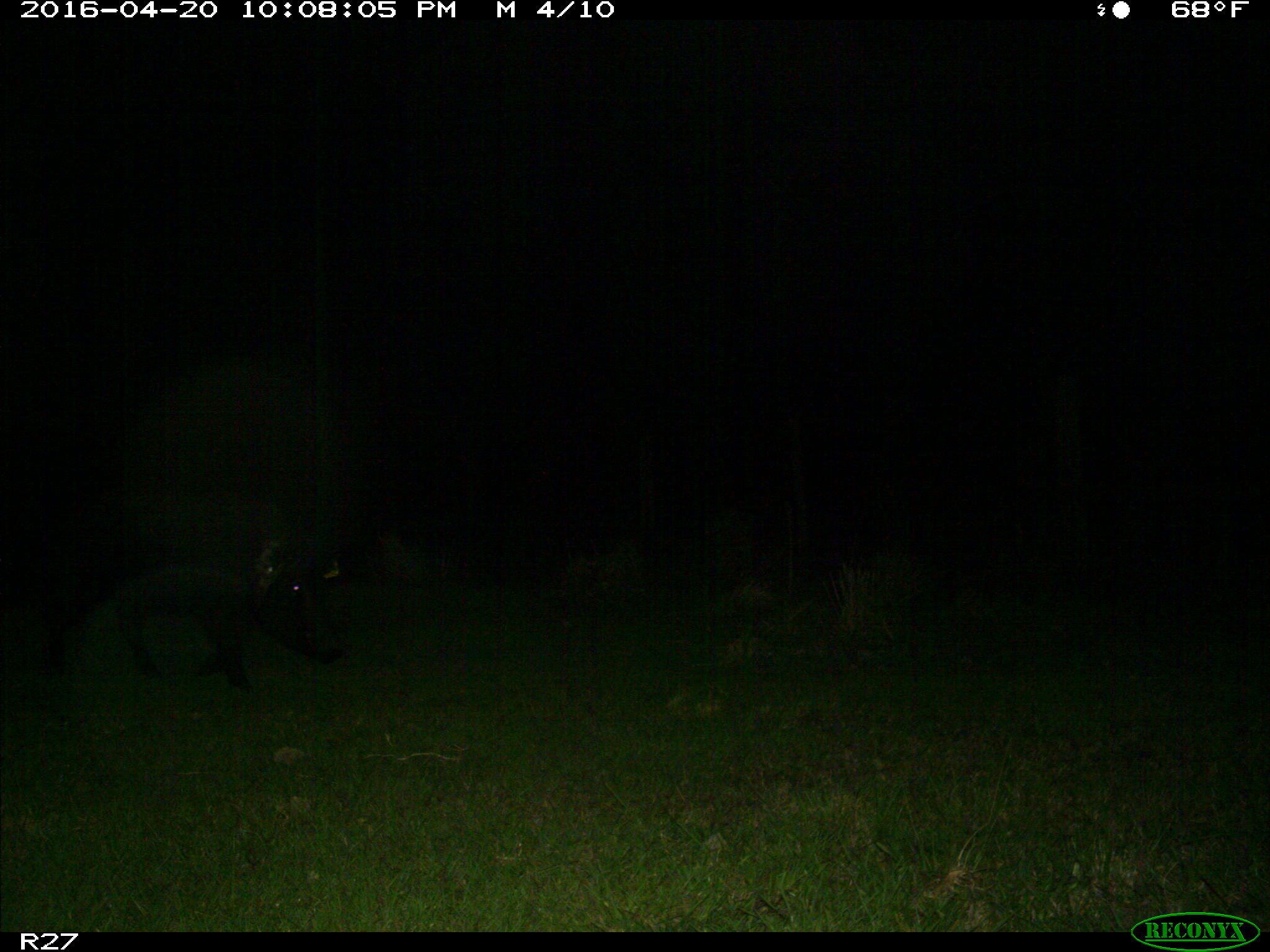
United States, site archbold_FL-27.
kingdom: Animalia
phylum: Chordata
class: Mammalia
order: Artiodactyla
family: Suidae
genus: Sus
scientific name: Sus scrofa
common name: wild boar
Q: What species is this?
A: Sus scrofa (wild boar).